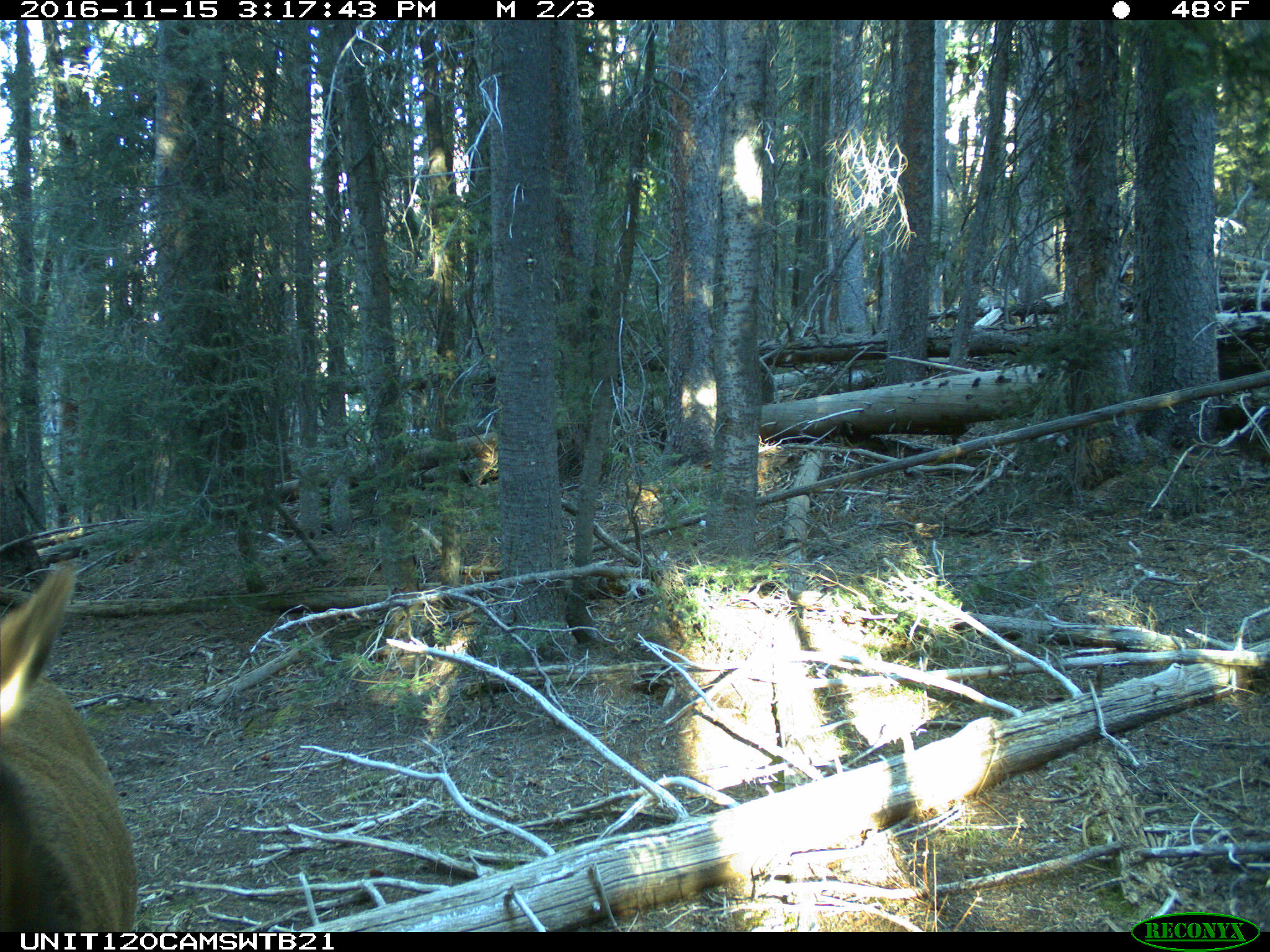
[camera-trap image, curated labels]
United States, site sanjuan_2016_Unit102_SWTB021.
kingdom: Animalia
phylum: Chordata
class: Mammalia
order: Artiodactyla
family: Cervidae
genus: Cervus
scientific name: Cervus elaphus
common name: red deer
Cervus elaphus (red deer).